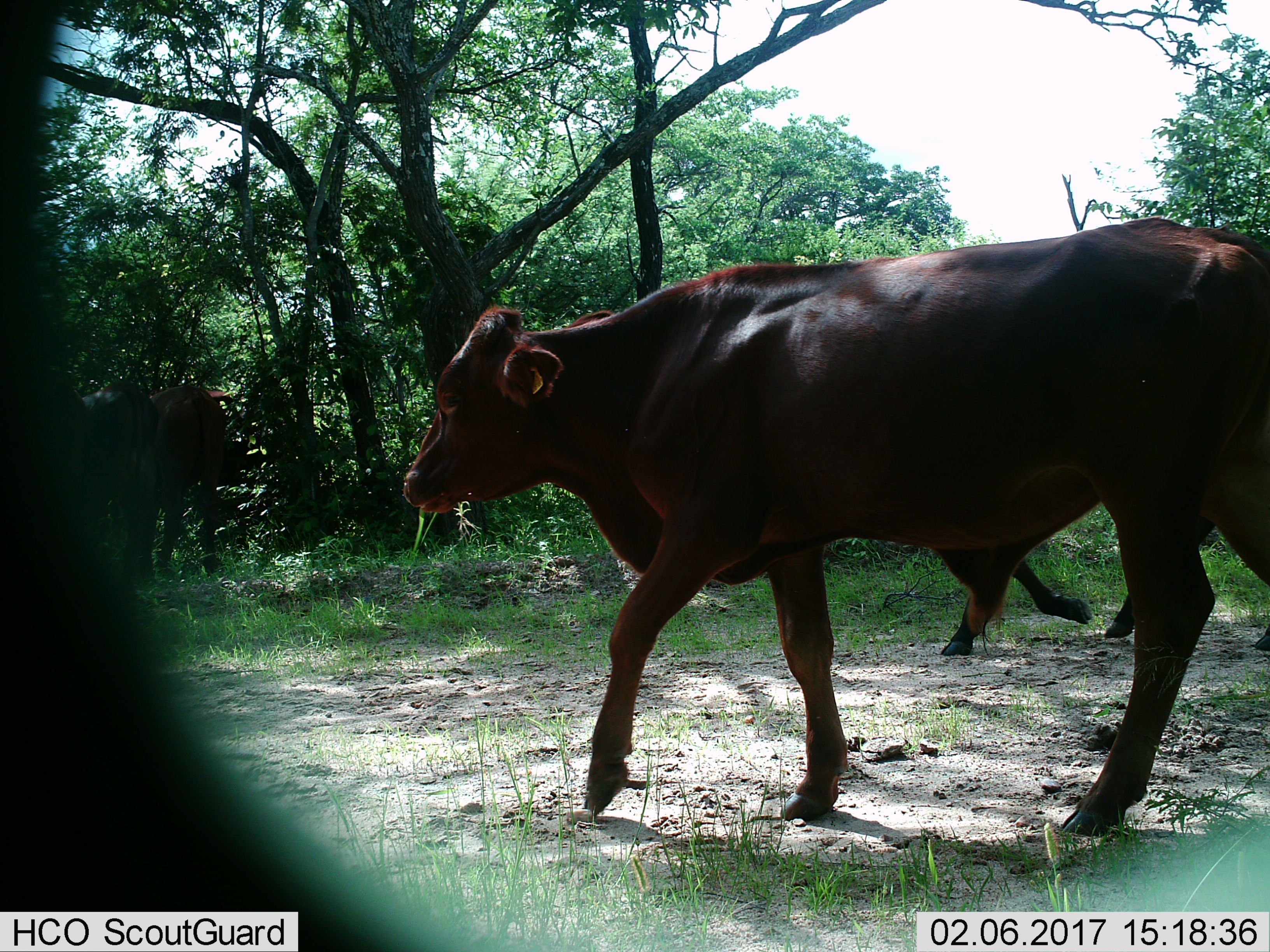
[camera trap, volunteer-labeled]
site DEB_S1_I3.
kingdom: Animalia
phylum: Chordata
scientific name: Vertebrata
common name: domestic animal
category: domesticanimal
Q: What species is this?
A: Domesticanimal (domestic animal) (Vertebrata).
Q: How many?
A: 3.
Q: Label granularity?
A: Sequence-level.